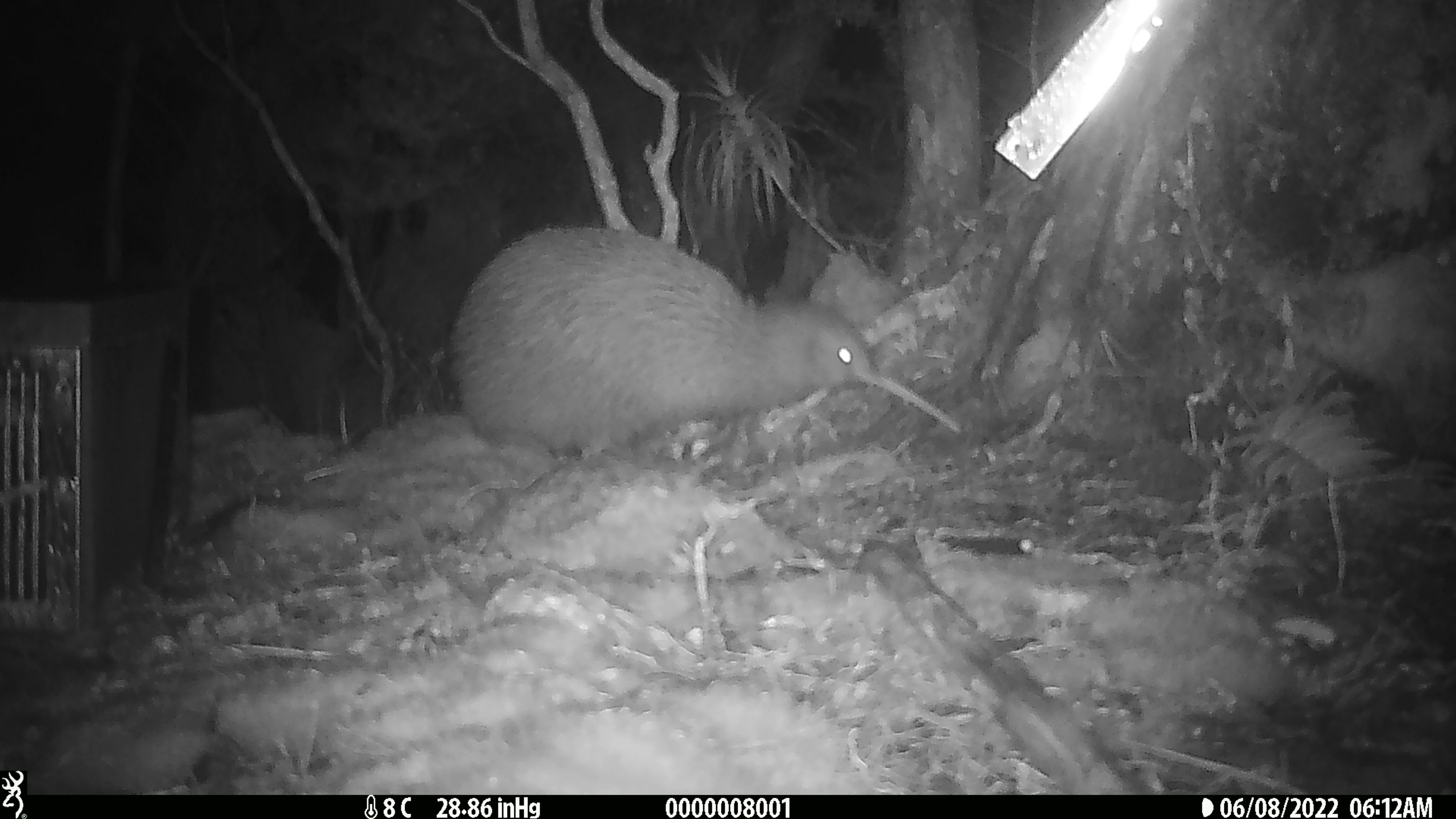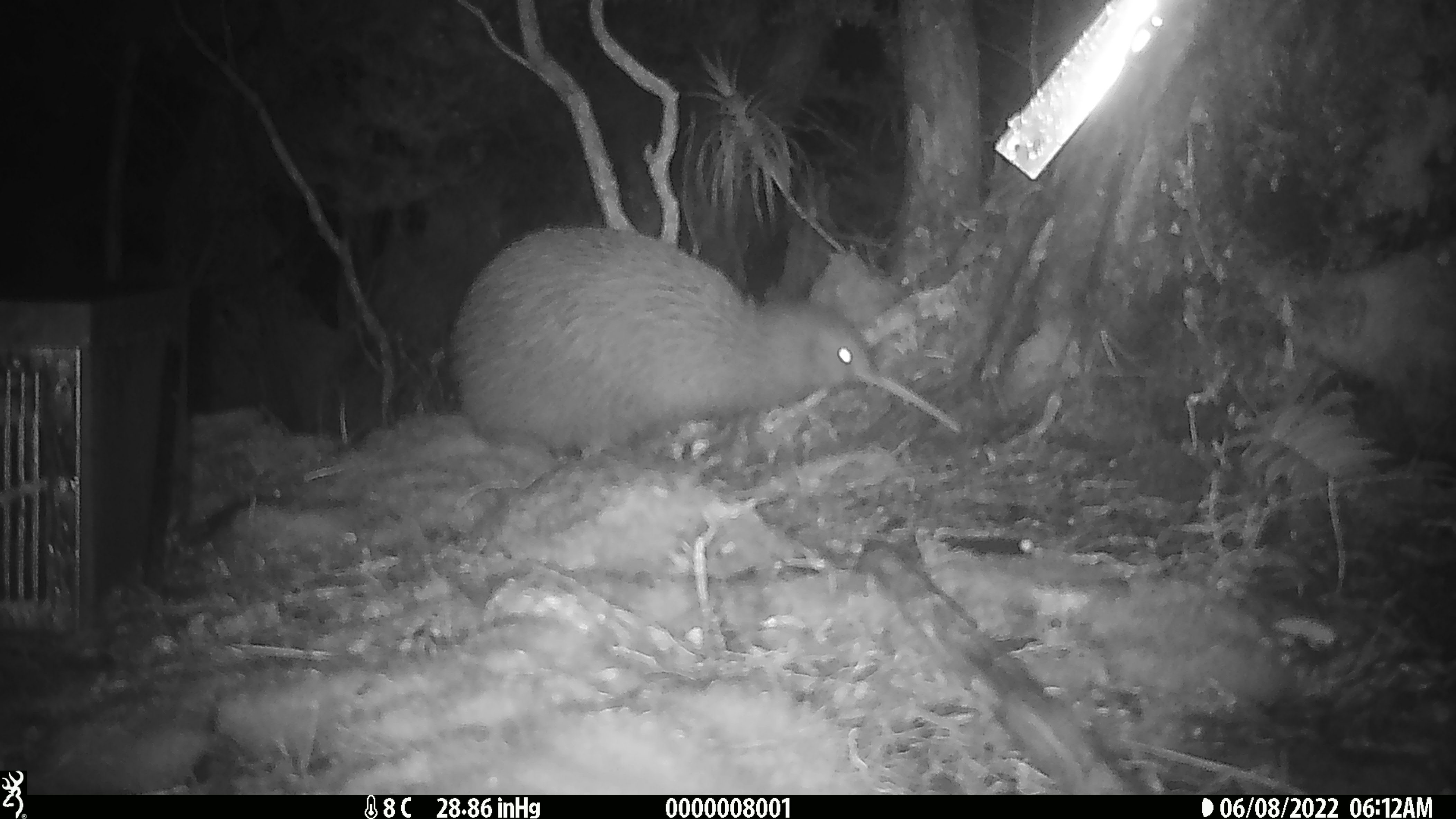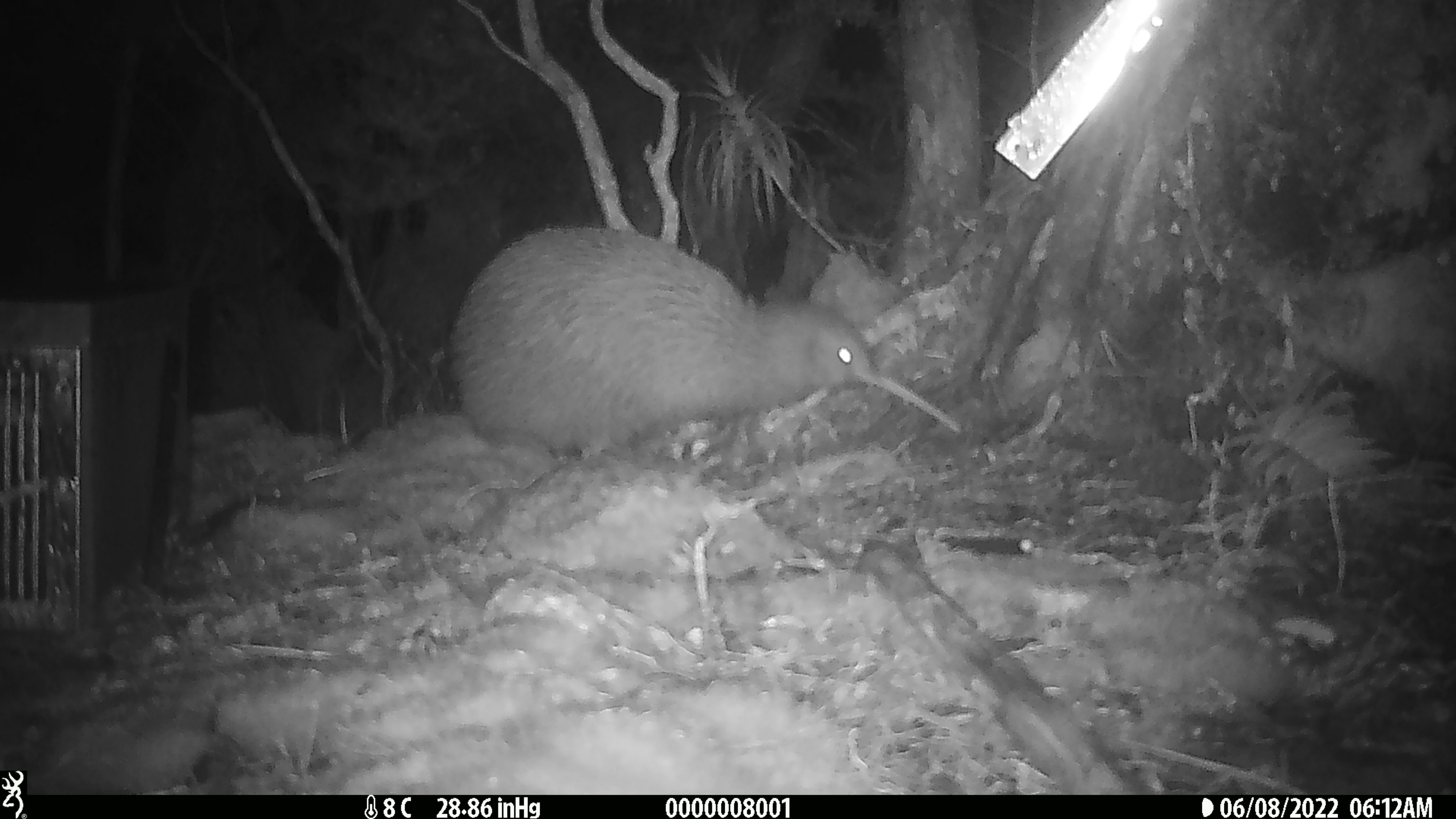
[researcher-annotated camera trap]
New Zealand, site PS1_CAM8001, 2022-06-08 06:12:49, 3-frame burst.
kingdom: Animalia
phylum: Chordata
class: Aves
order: Apterygiformes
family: Apterygidae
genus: Apteryx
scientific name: Apteryx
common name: kiwi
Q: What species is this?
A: Kiwi (Apteryx).